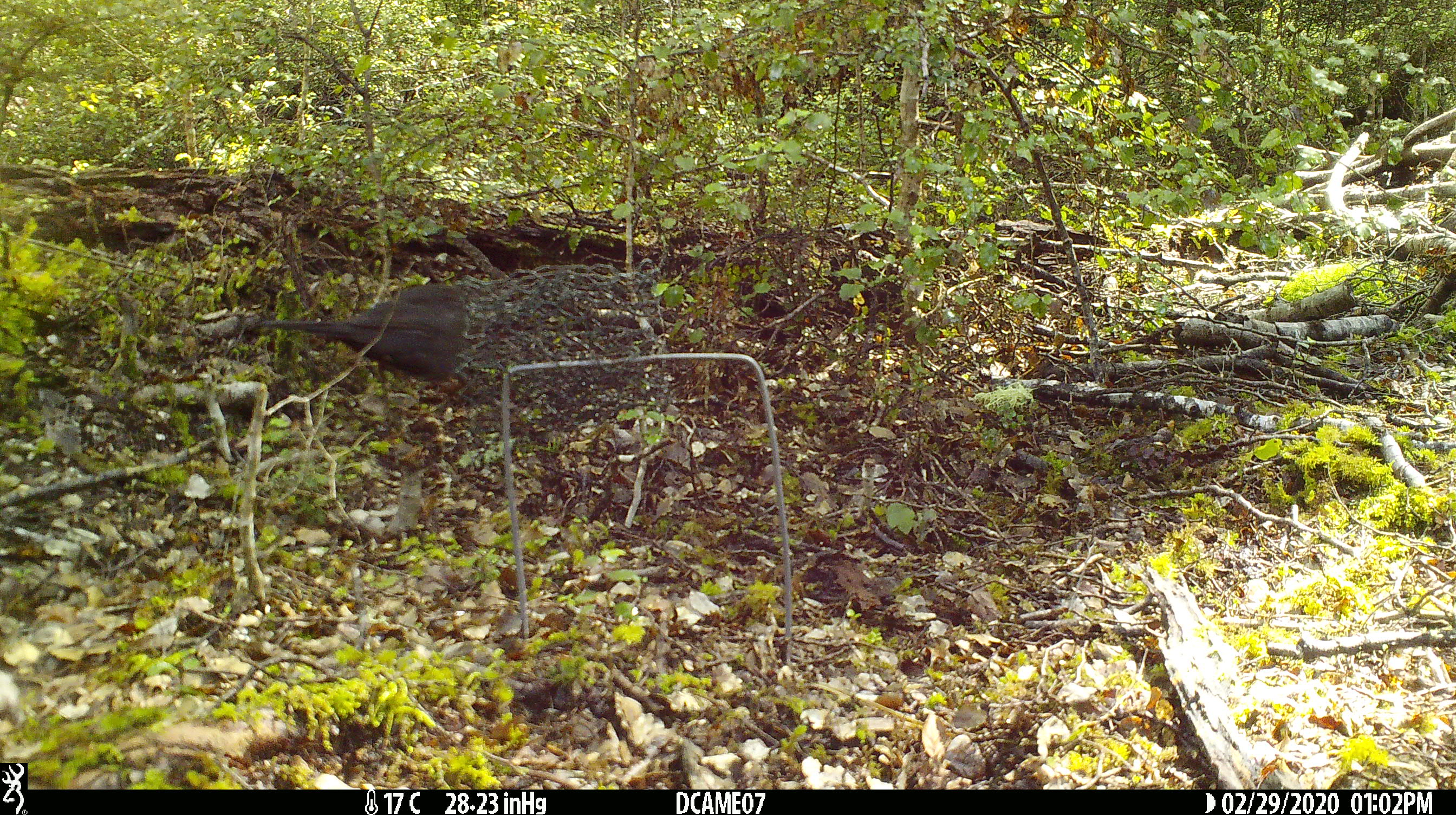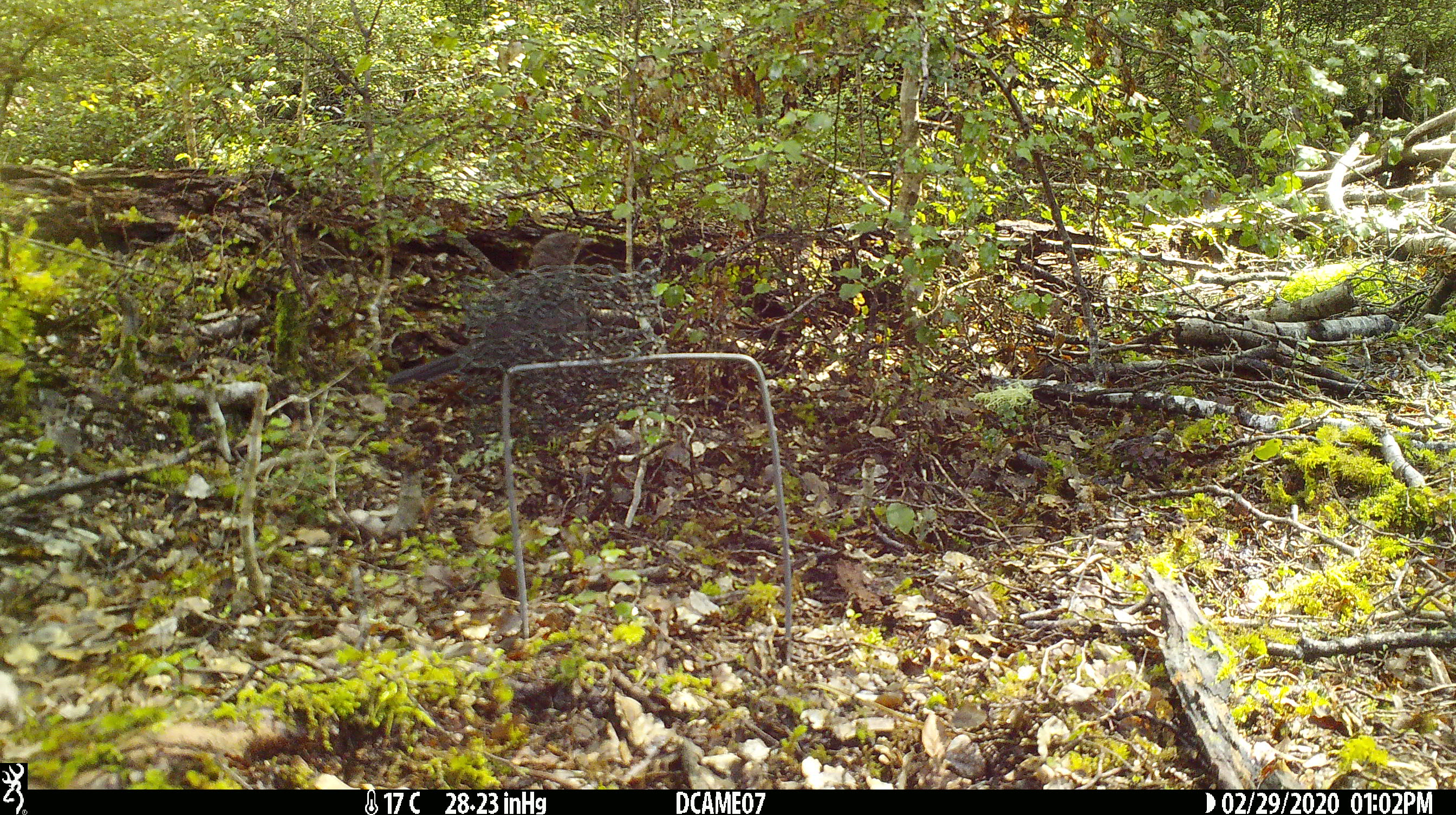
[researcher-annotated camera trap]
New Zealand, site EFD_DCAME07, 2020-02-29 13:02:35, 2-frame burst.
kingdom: Animalia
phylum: Chordata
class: Aves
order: Passeriformes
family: Turdidae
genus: Turdus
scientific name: Turdus merula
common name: eurasian blackbird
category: blackbird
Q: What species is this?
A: Blackbird (eurasian blackbird) (Turdus merula).